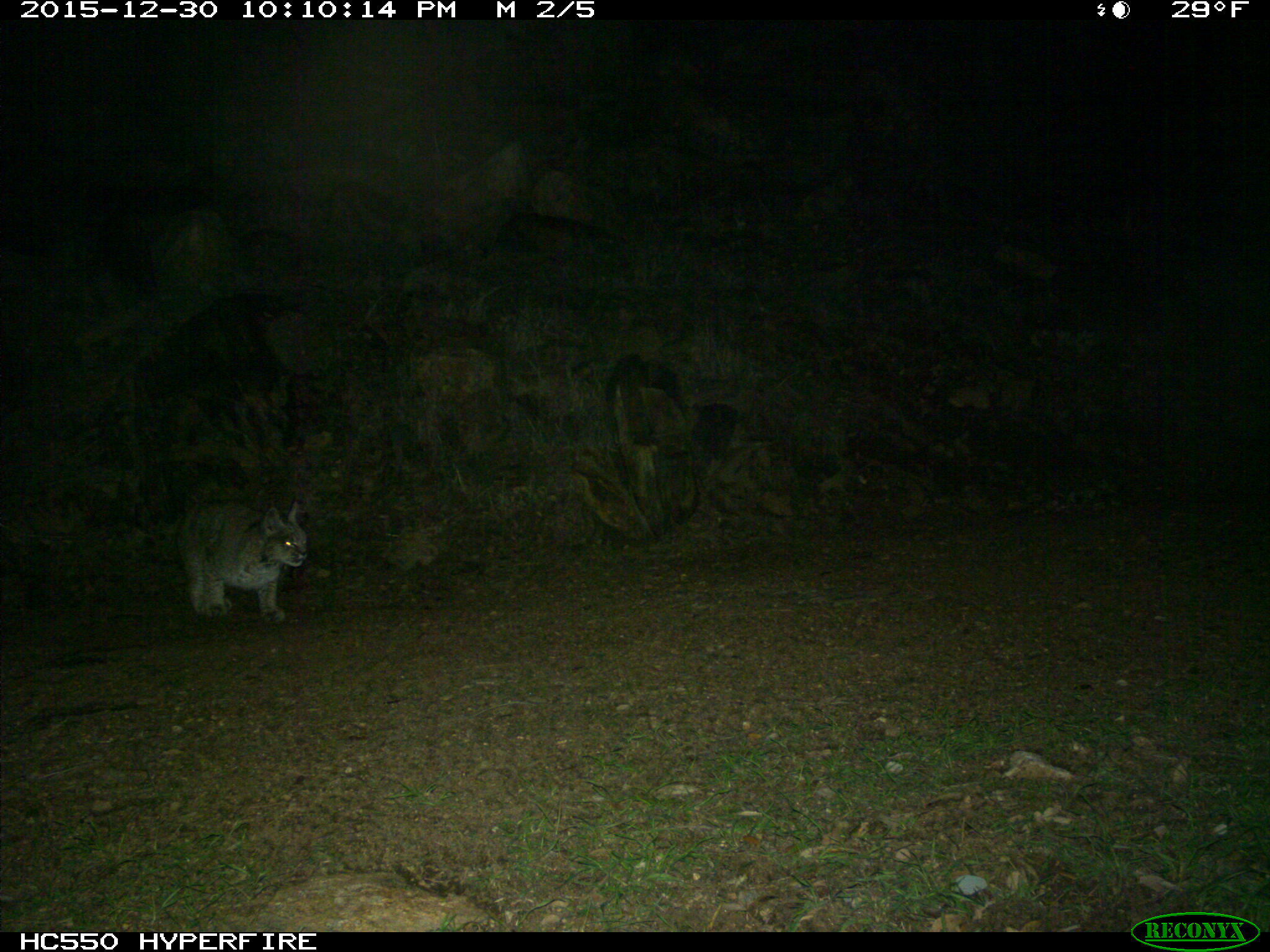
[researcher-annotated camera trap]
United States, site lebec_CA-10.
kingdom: Animalia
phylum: Chordata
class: Mammalia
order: Carnivora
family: Felidae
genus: Lynx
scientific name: Lynx rufus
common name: bobcat